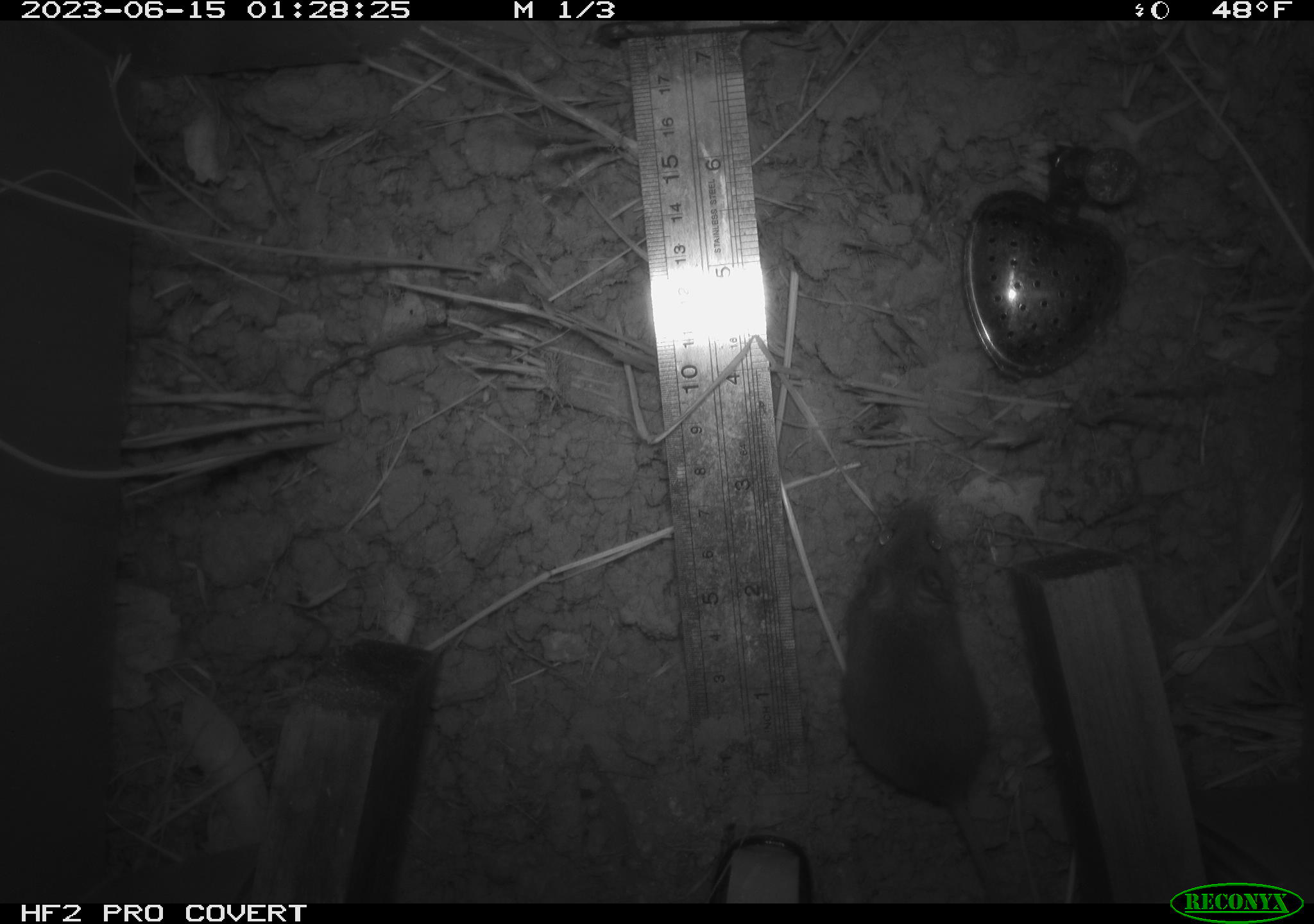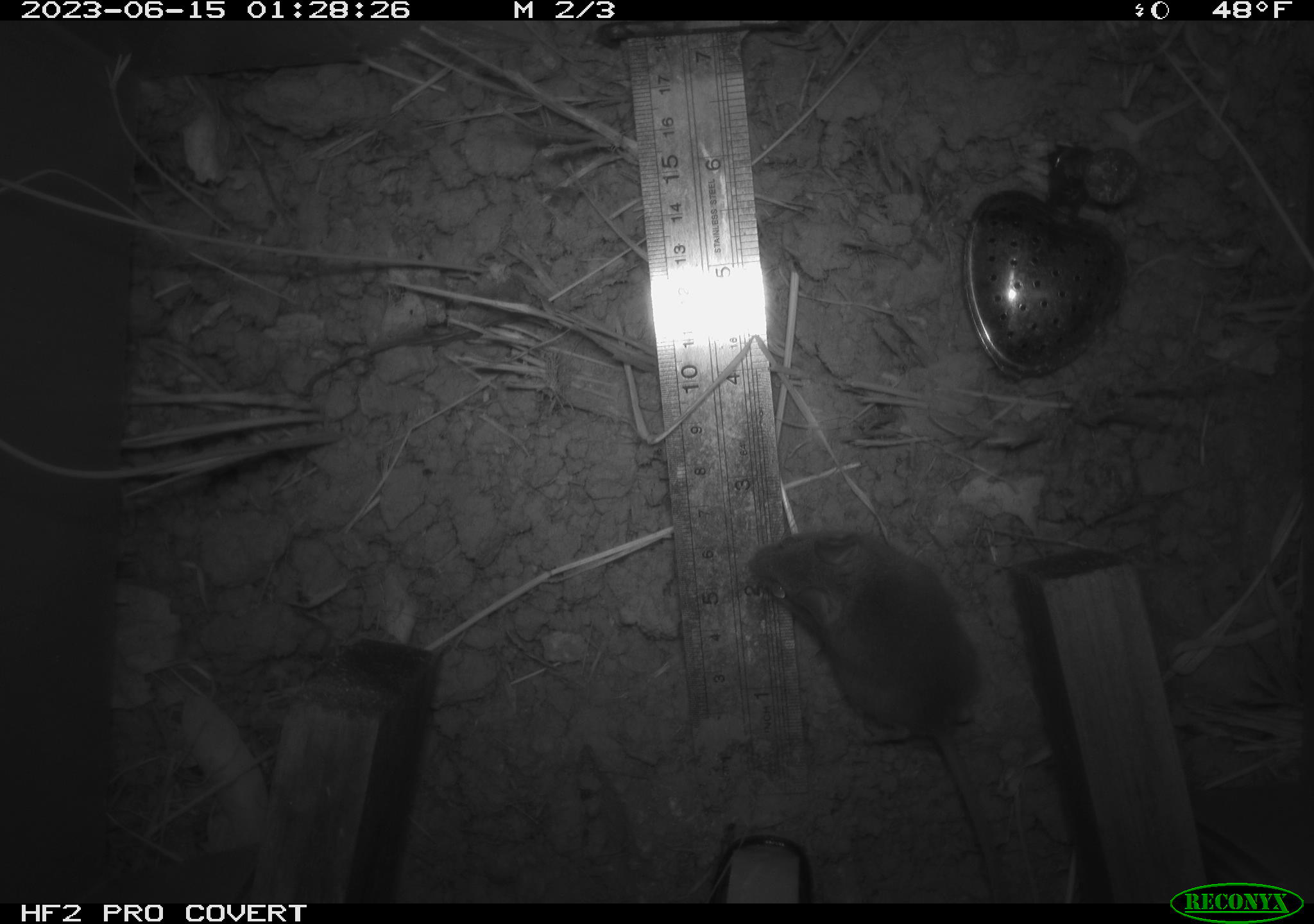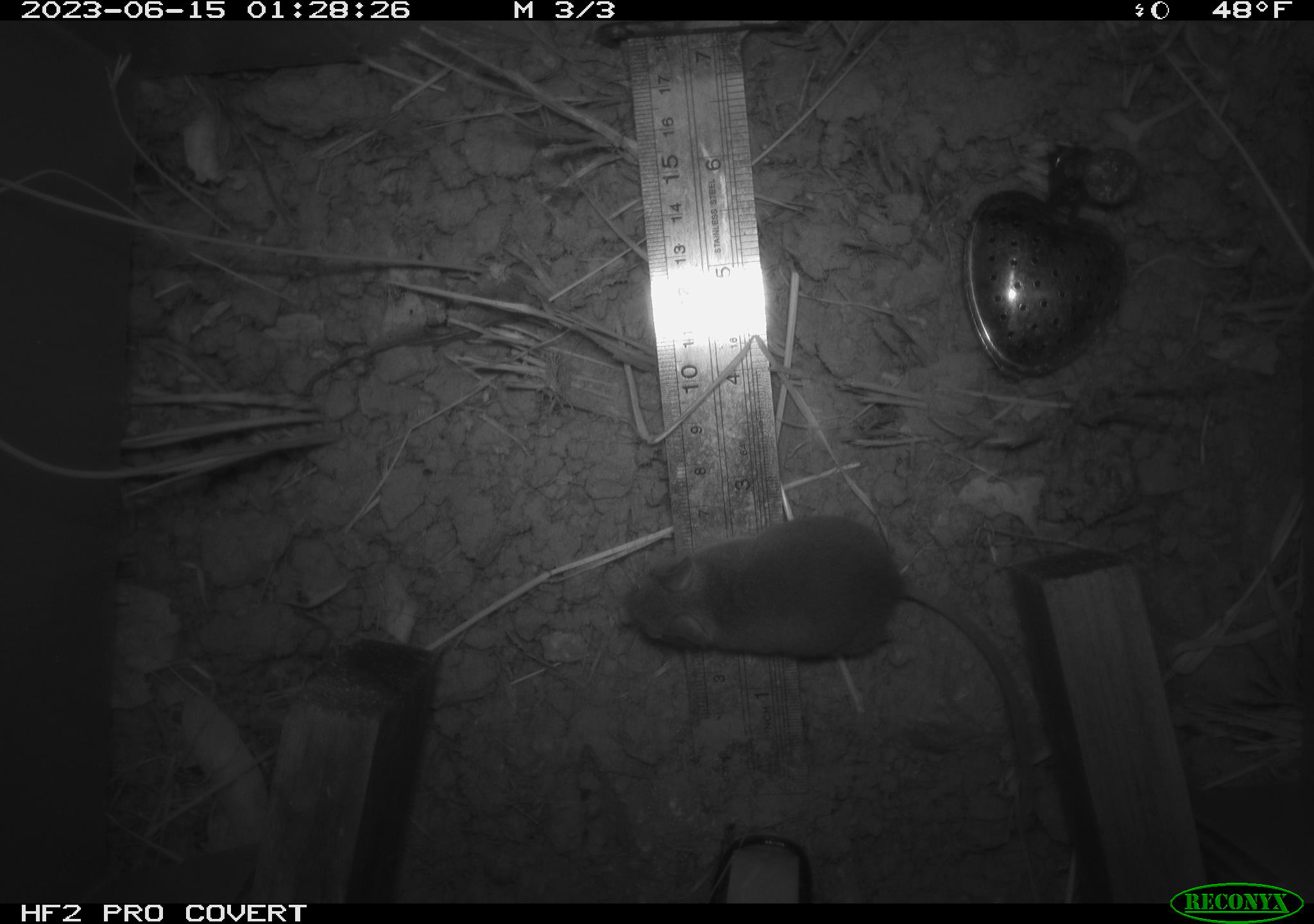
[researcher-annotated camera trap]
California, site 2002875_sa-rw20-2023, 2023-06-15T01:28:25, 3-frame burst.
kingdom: Animalia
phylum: Chordata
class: Mammalia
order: Rodentia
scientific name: Rodentia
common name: mouse species